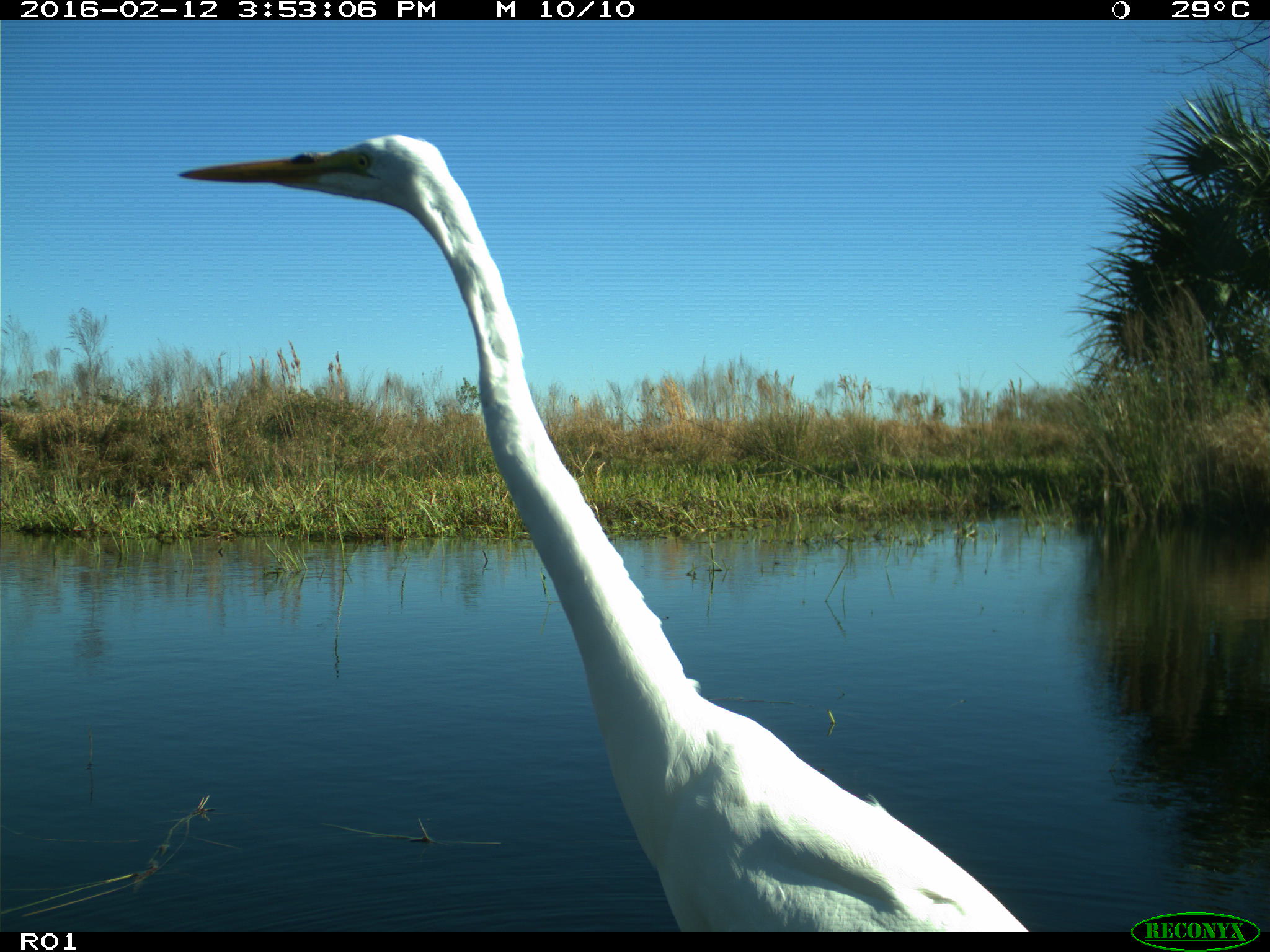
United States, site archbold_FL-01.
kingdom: Animalia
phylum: Chordata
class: Aves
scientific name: Aves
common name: birds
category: unidentified bird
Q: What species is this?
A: Unidentified bird (birds) (Aves).